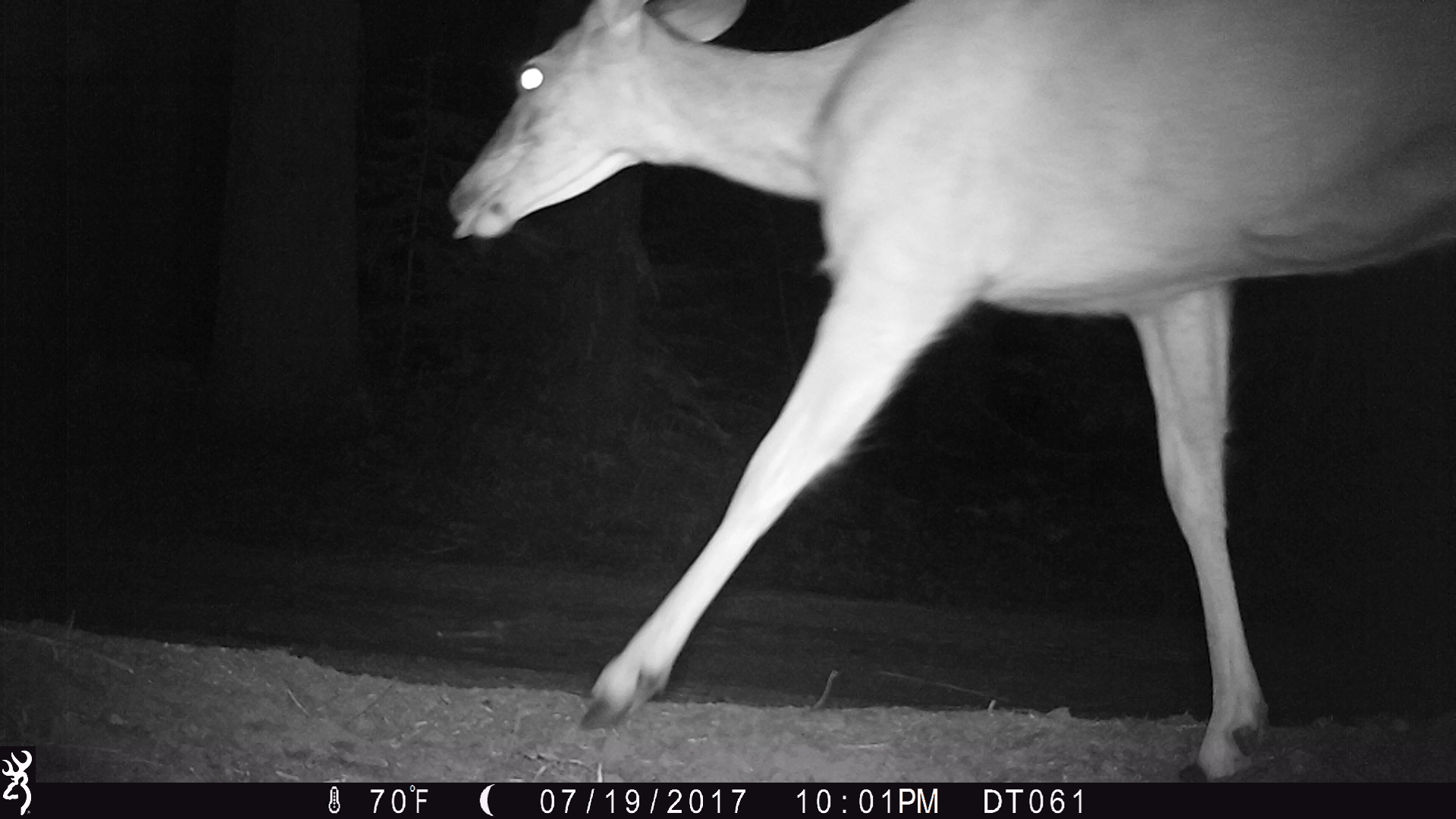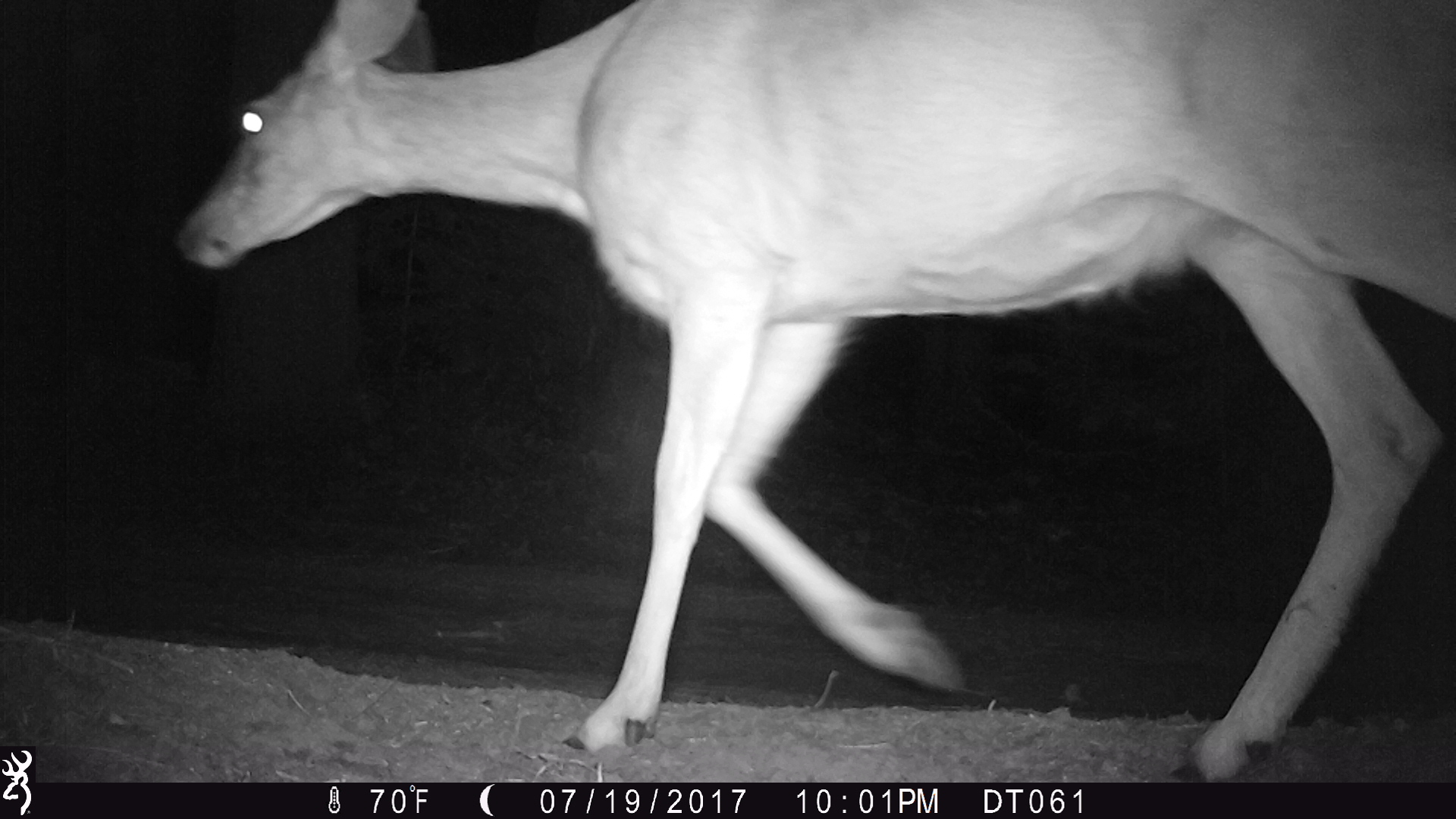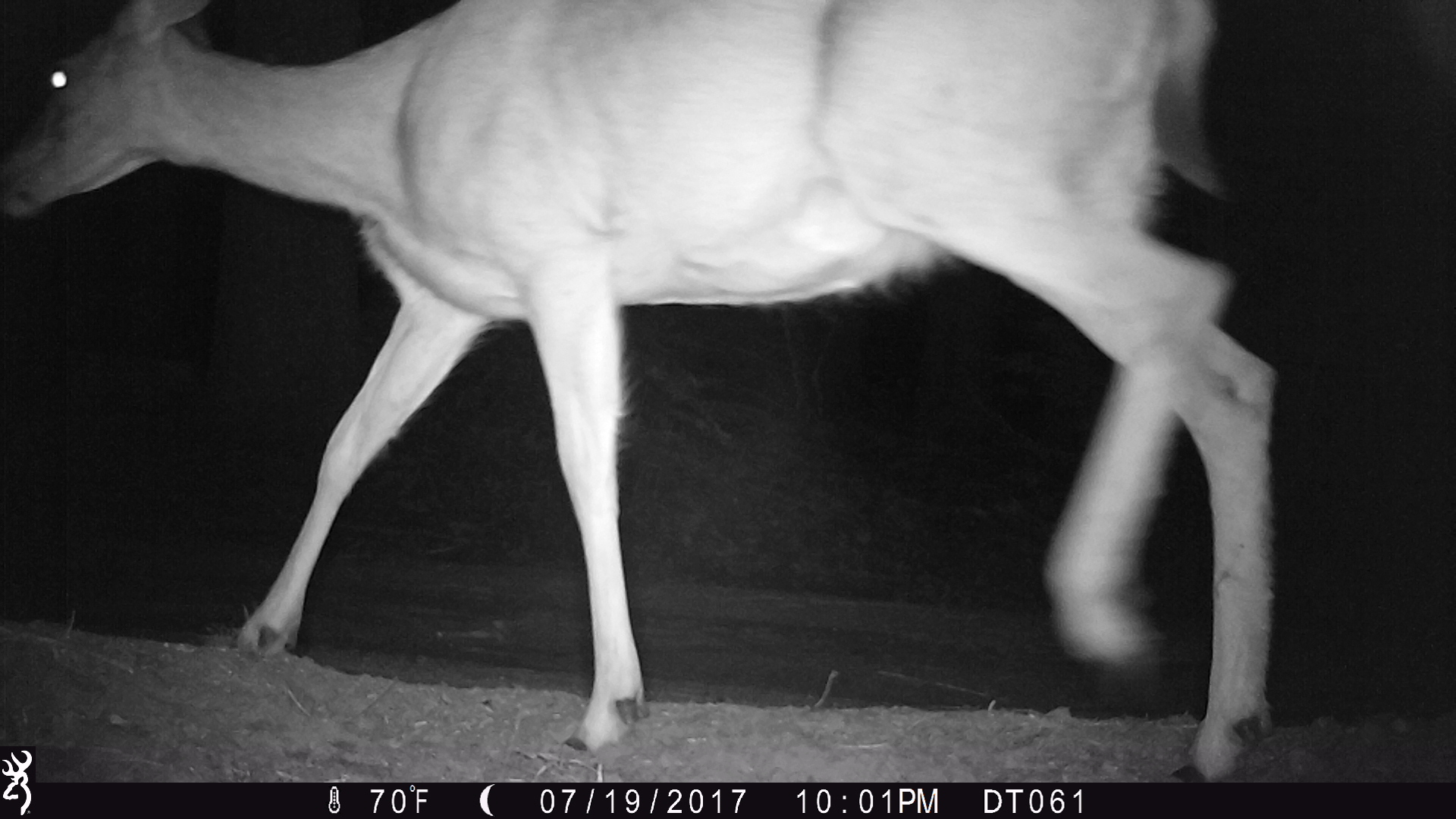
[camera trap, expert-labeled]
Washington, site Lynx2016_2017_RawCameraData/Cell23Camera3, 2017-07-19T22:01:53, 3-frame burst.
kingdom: Animalia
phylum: Chordata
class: Mammalia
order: Artiodactyla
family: Cervidae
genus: Odocoileus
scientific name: Odocoileus hemionus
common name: mule deer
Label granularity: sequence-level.